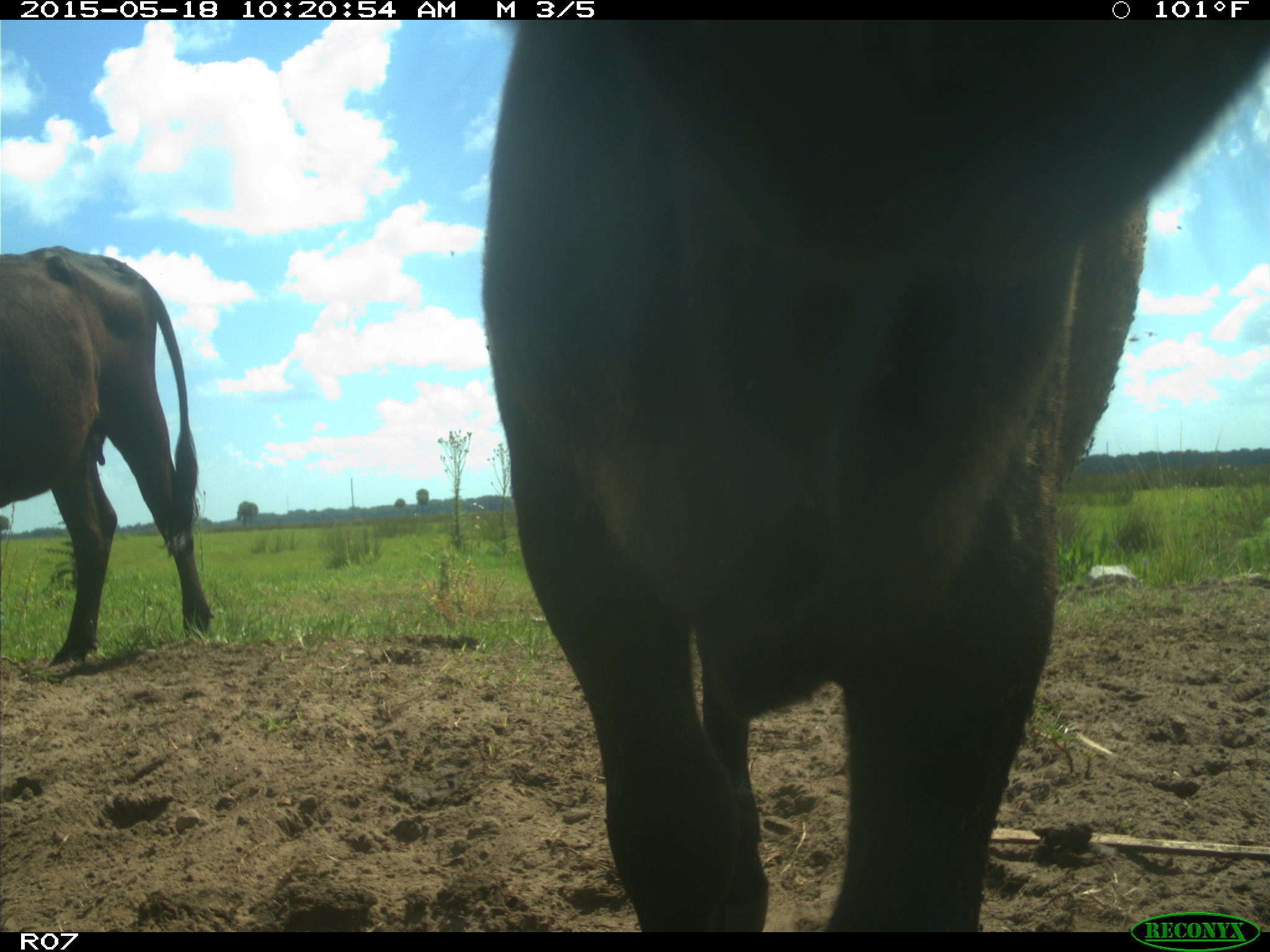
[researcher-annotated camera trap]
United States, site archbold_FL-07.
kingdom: Animalia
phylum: Chordata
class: Mammalia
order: Artiodactyla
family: Bovidae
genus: Bos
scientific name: Bos taurus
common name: domestic cow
Bos taurus (domestic cow).